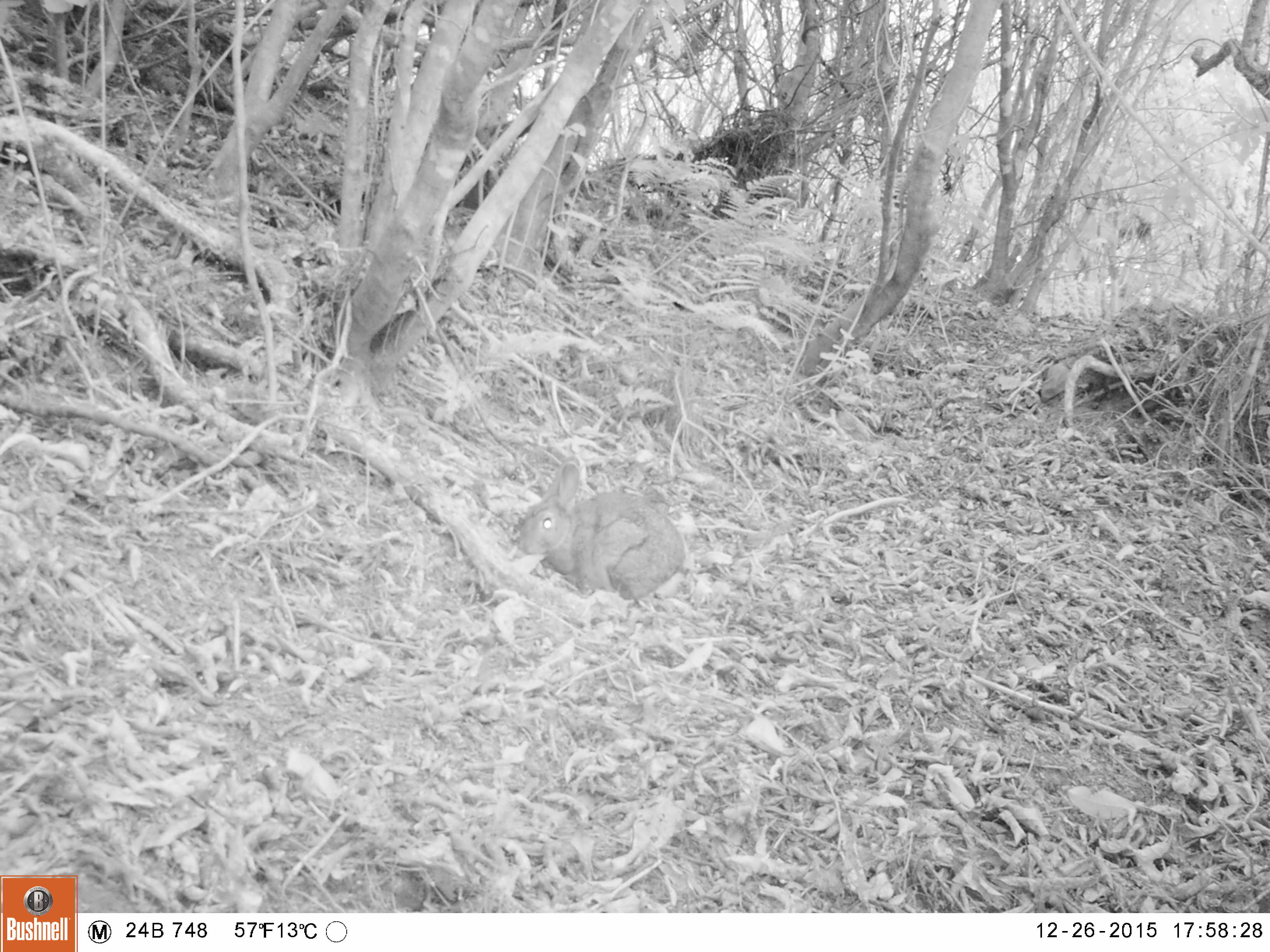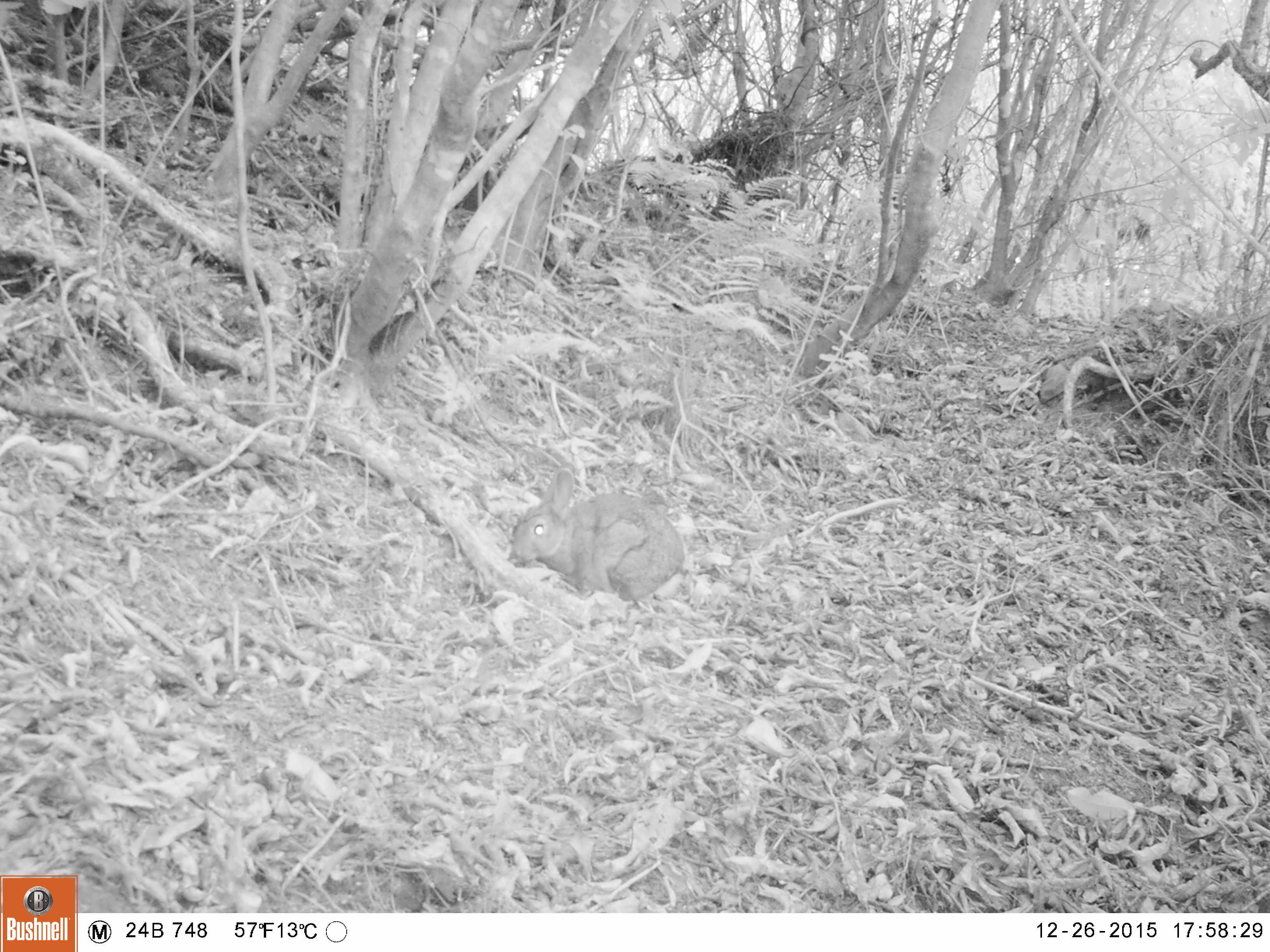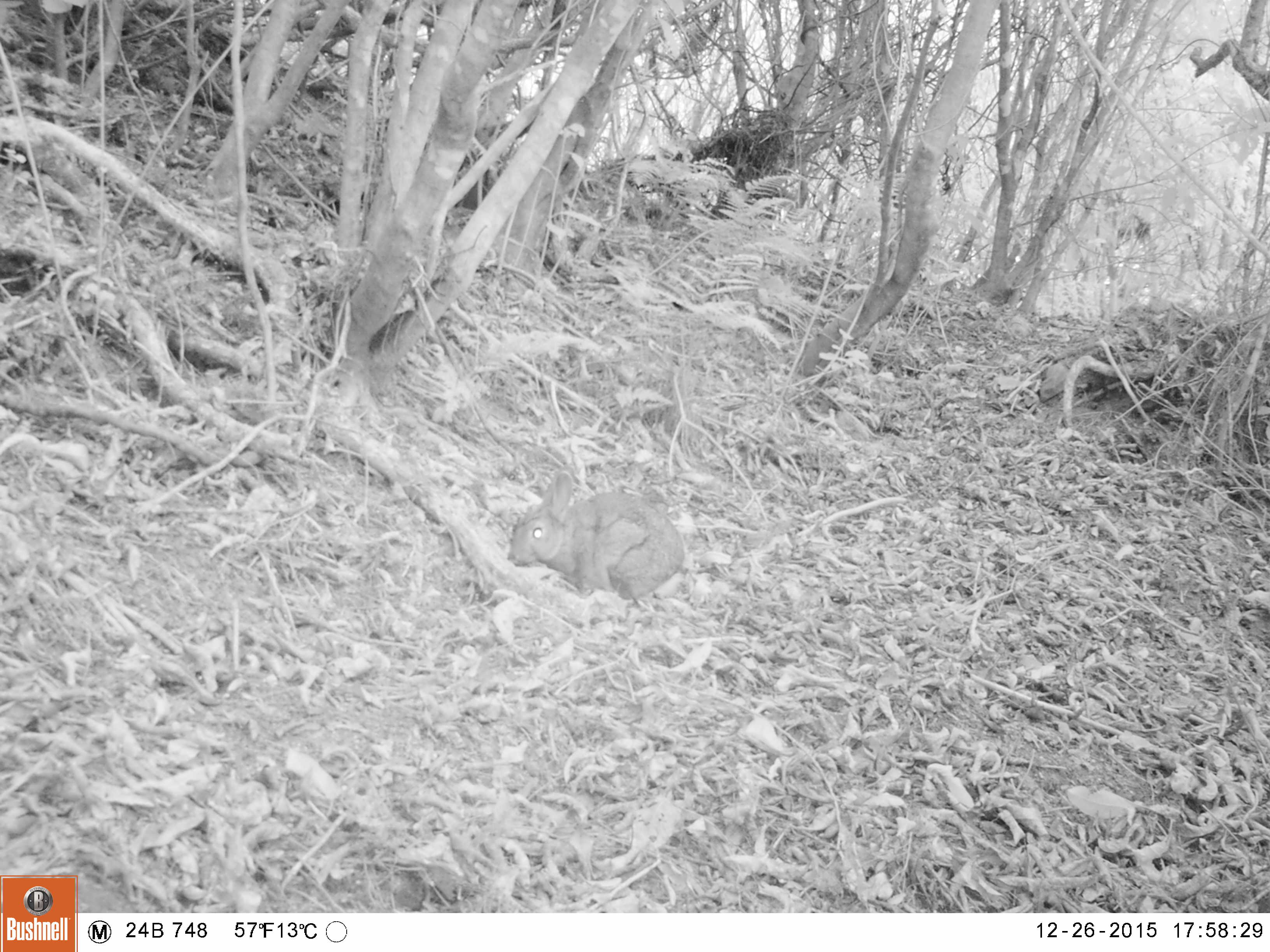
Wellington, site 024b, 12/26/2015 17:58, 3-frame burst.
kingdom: Animalia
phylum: Chordata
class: Mammalia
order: Lagomorpha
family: Leporidae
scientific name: Leporidae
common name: rabbit